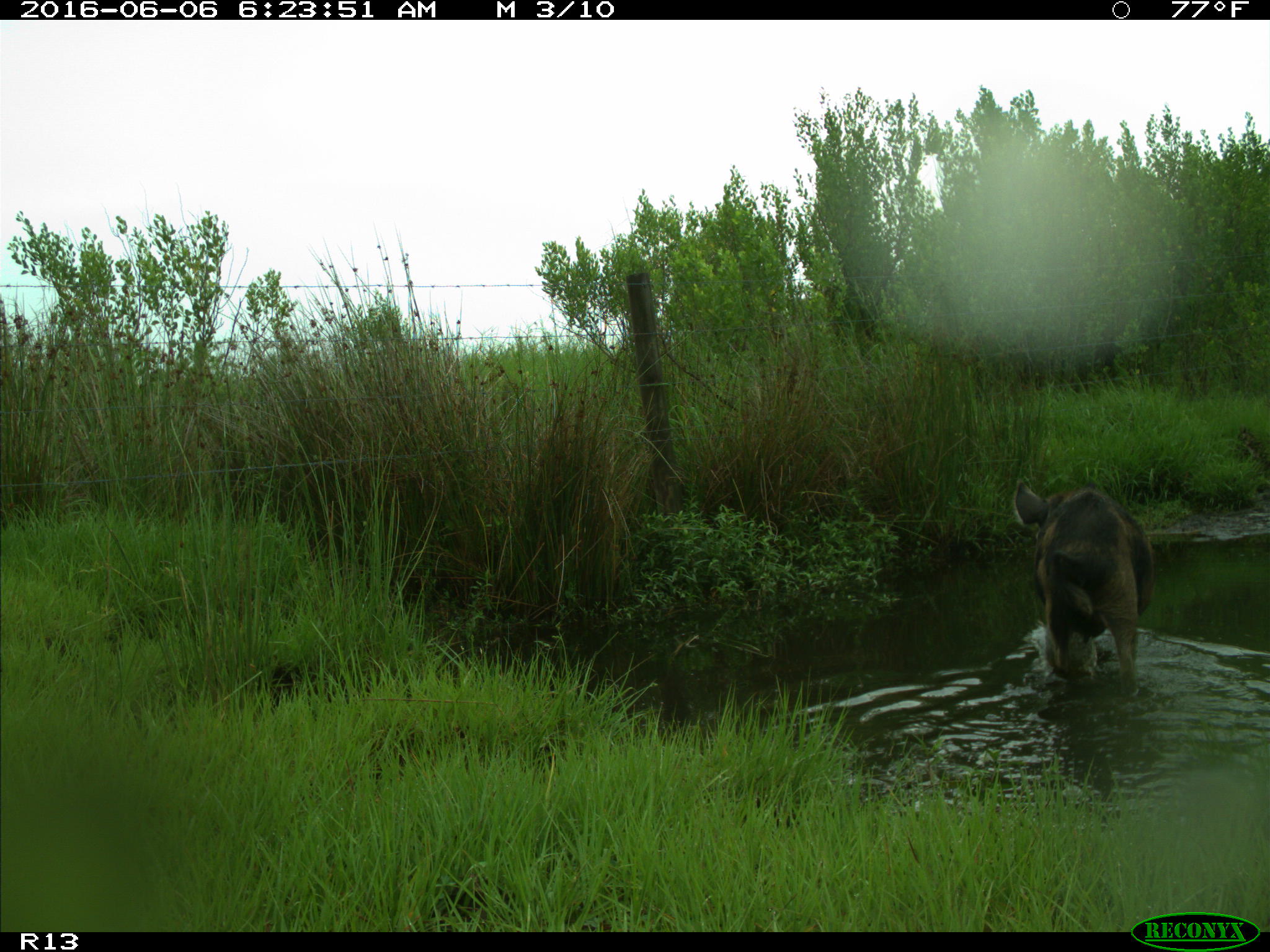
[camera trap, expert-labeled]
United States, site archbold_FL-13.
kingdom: Animalia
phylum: Chordata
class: Mammalia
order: Artiodactyla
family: Suidae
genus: Sus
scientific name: Sus scrofa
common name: wild boar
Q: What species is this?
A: Sus scrofa (wild boar).